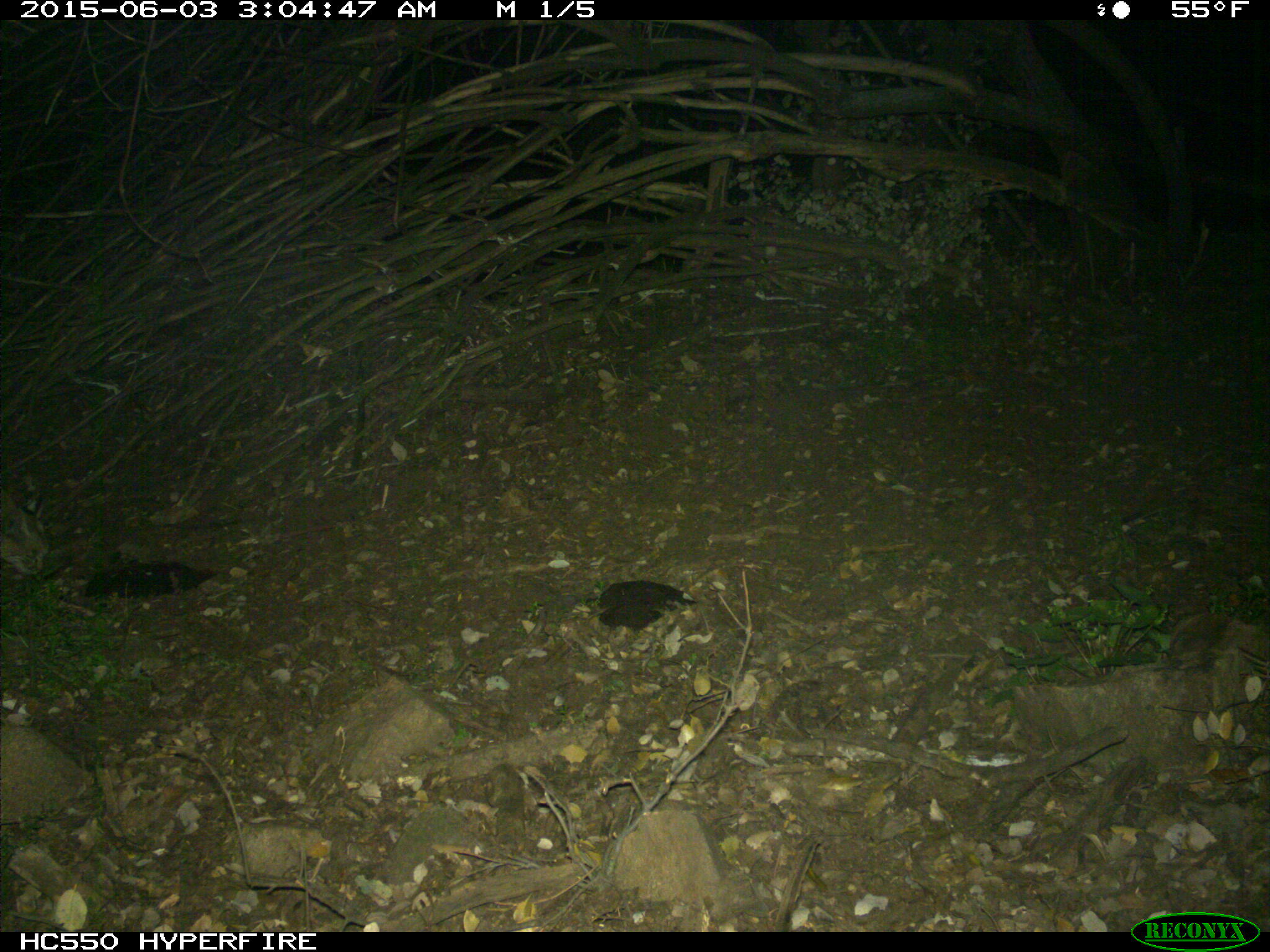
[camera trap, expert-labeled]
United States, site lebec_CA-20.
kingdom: Animalia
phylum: Chordata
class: Mammalia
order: Carnivora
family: Felidae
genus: Lynx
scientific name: Lynx rufus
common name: bobcat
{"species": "Lynx rufus (bobcat)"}